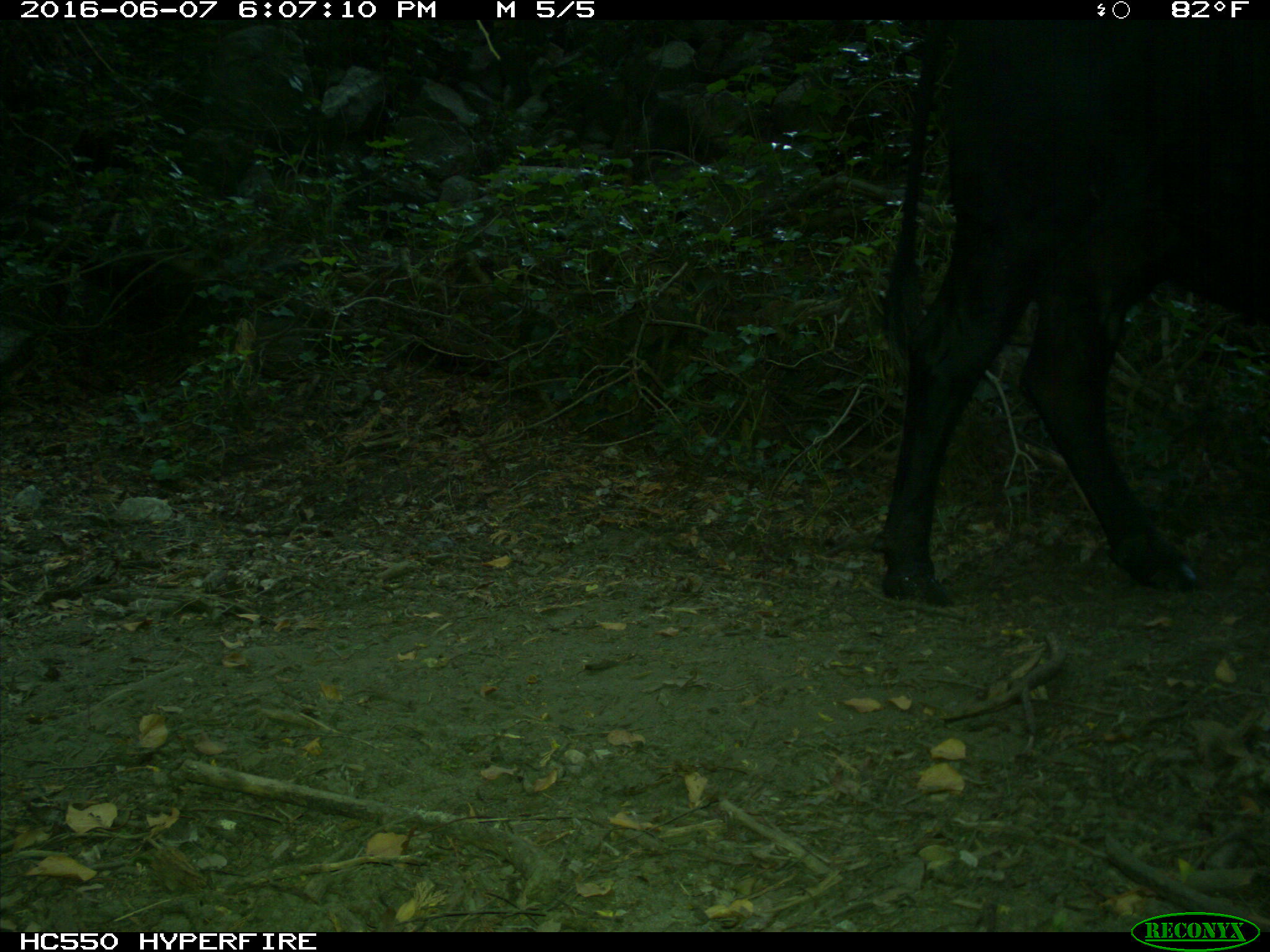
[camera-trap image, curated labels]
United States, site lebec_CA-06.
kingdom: Animalia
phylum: Chordata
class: Mammalia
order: Artiodactyla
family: Bovidae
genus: Bos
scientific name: Bos taurus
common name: domestic cow